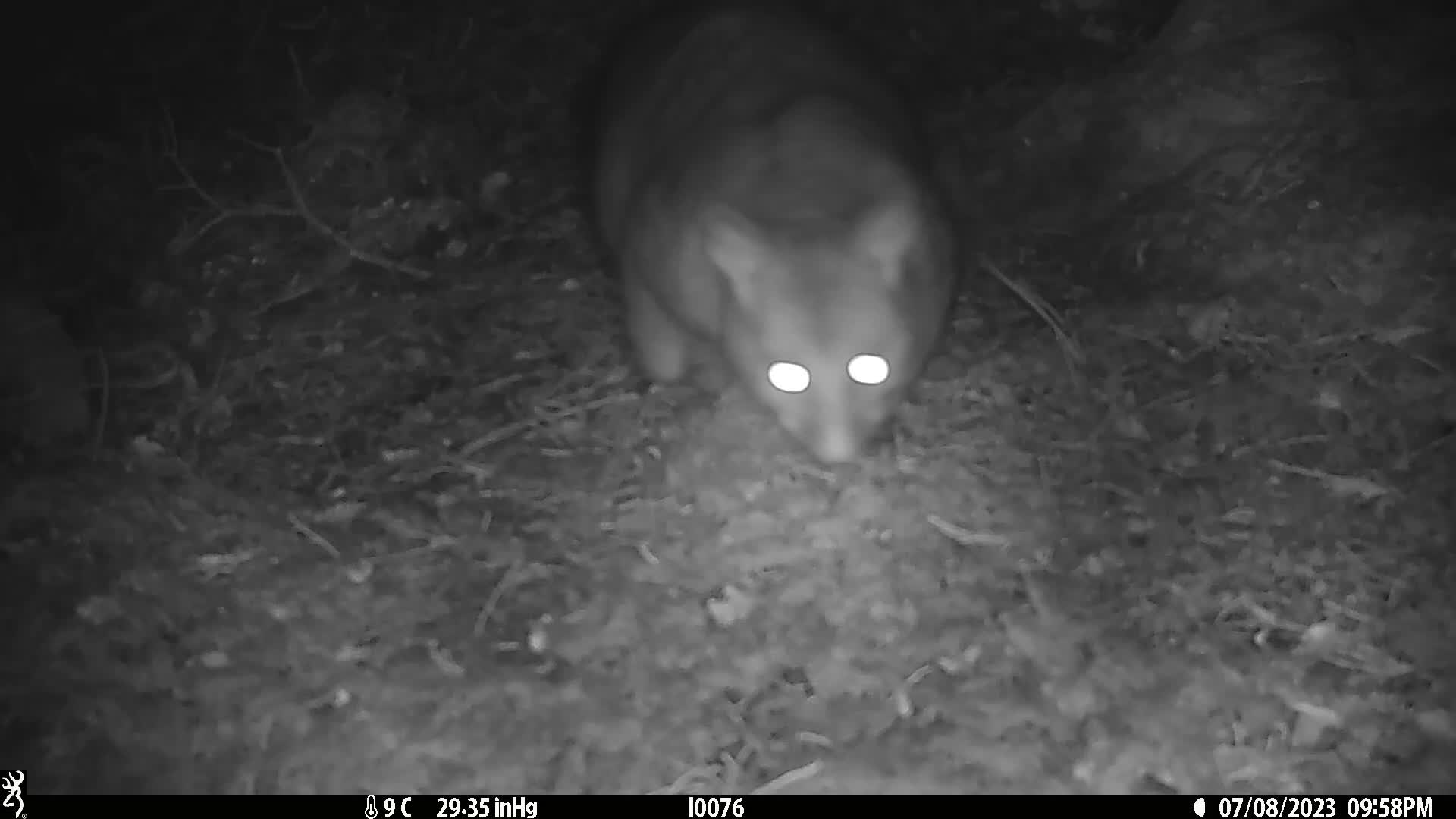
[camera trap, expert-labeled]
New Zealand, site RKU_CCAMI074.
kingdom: Animalia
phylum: Chordata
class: Mammalia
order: Diprotodontia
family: Phalangeridae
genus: Trichosurus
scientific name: Trichosurus vulpecula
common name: common brushtail possum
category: possum